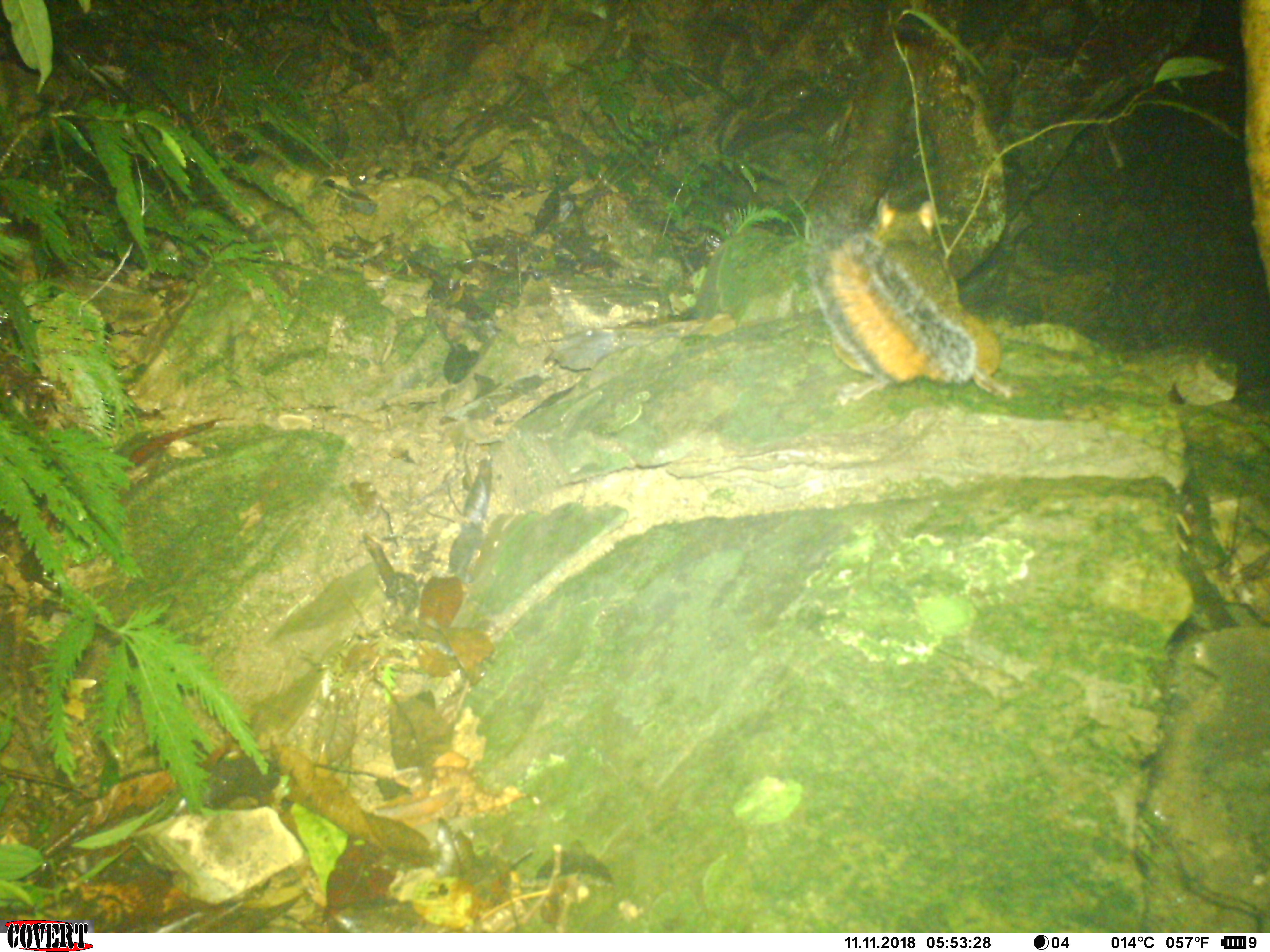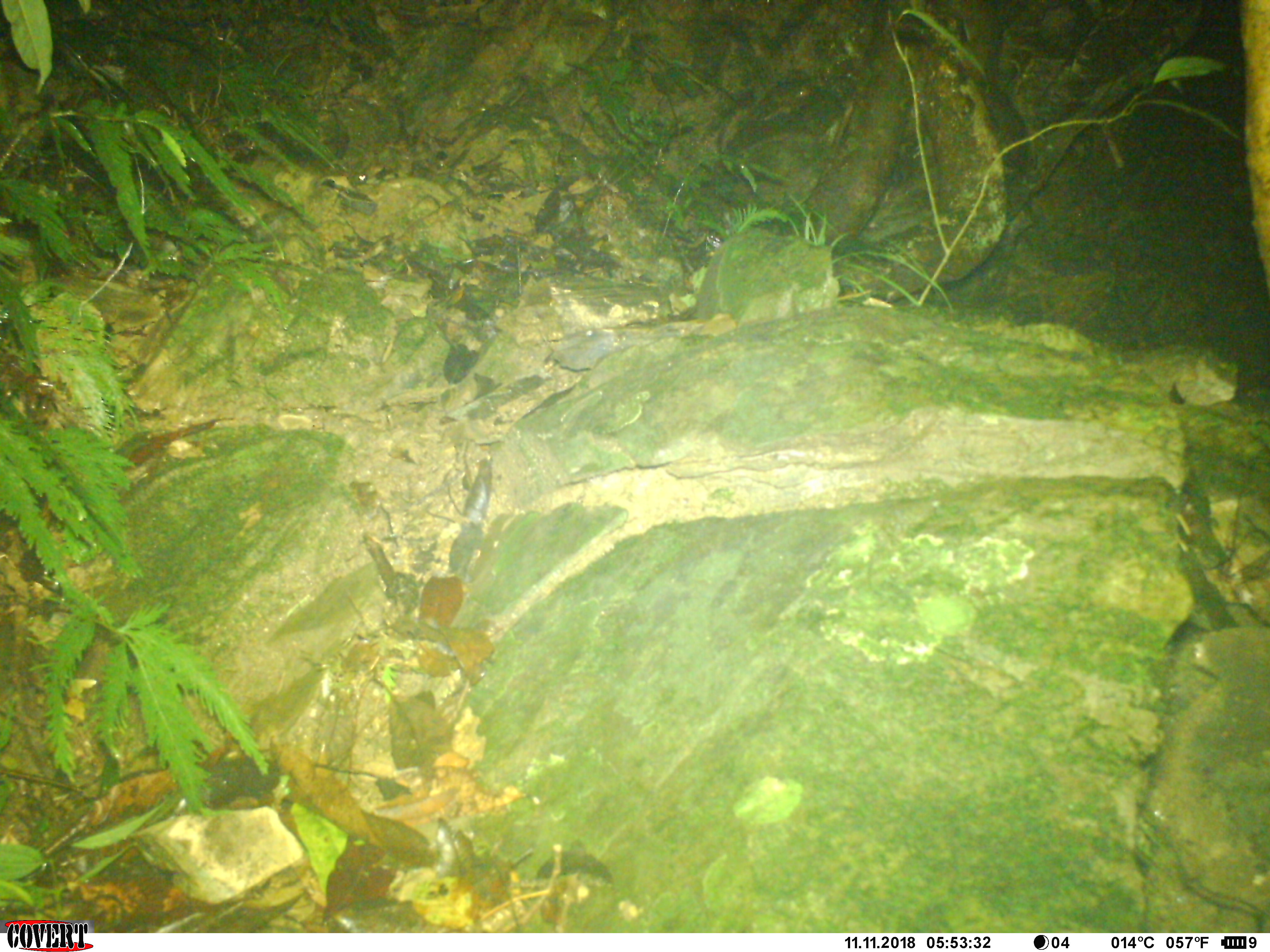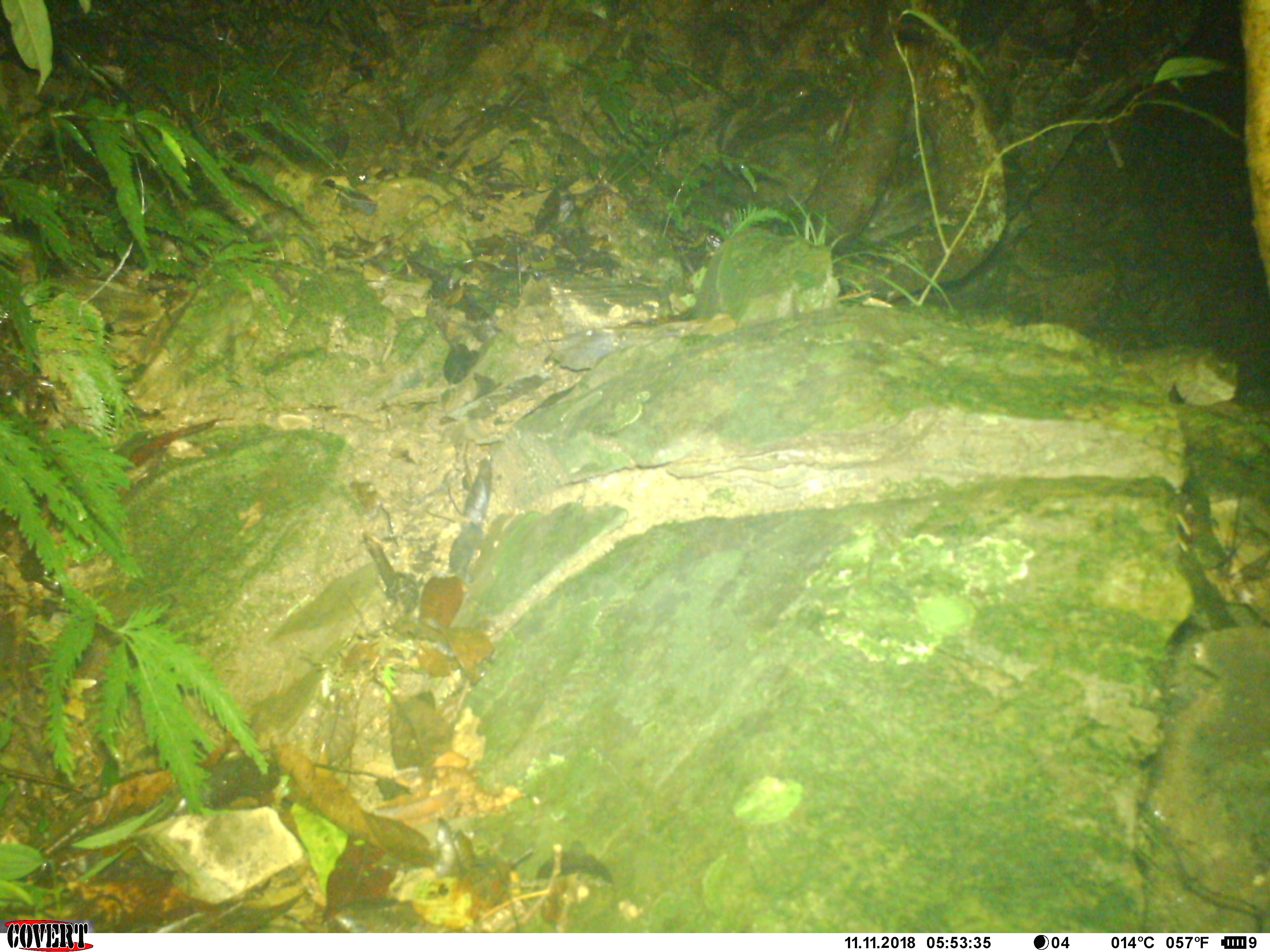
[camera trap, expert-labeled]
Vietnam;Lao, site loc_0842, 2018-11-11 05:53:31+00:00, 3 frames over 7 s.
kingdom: Animalia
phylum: Chordata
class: Mammalia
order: Rodentia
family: Sciuridae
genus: Dremomys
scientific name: Dremomys rufigenis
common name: red-cheeked squirrel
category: red cheeked squirrel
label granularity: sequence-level